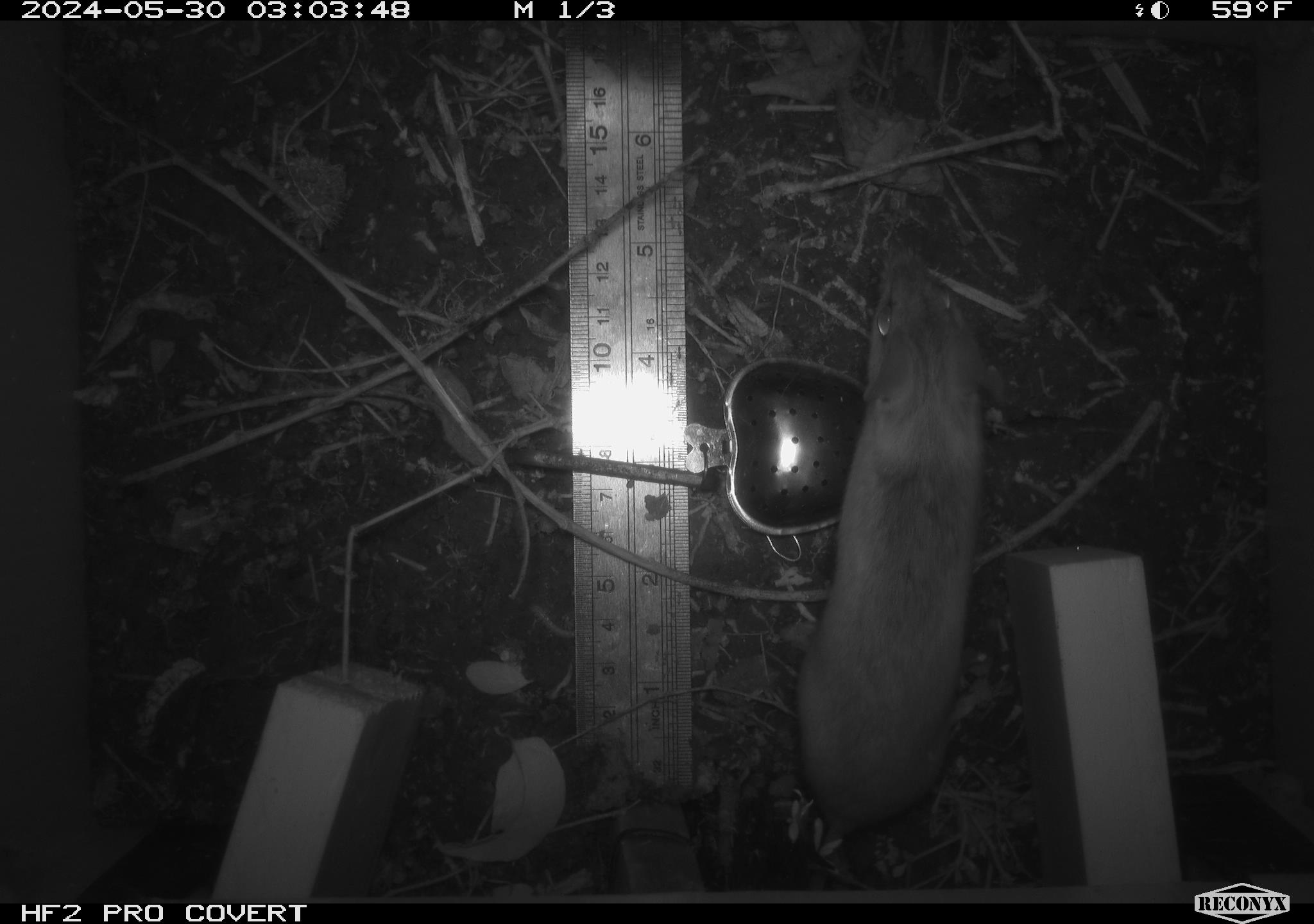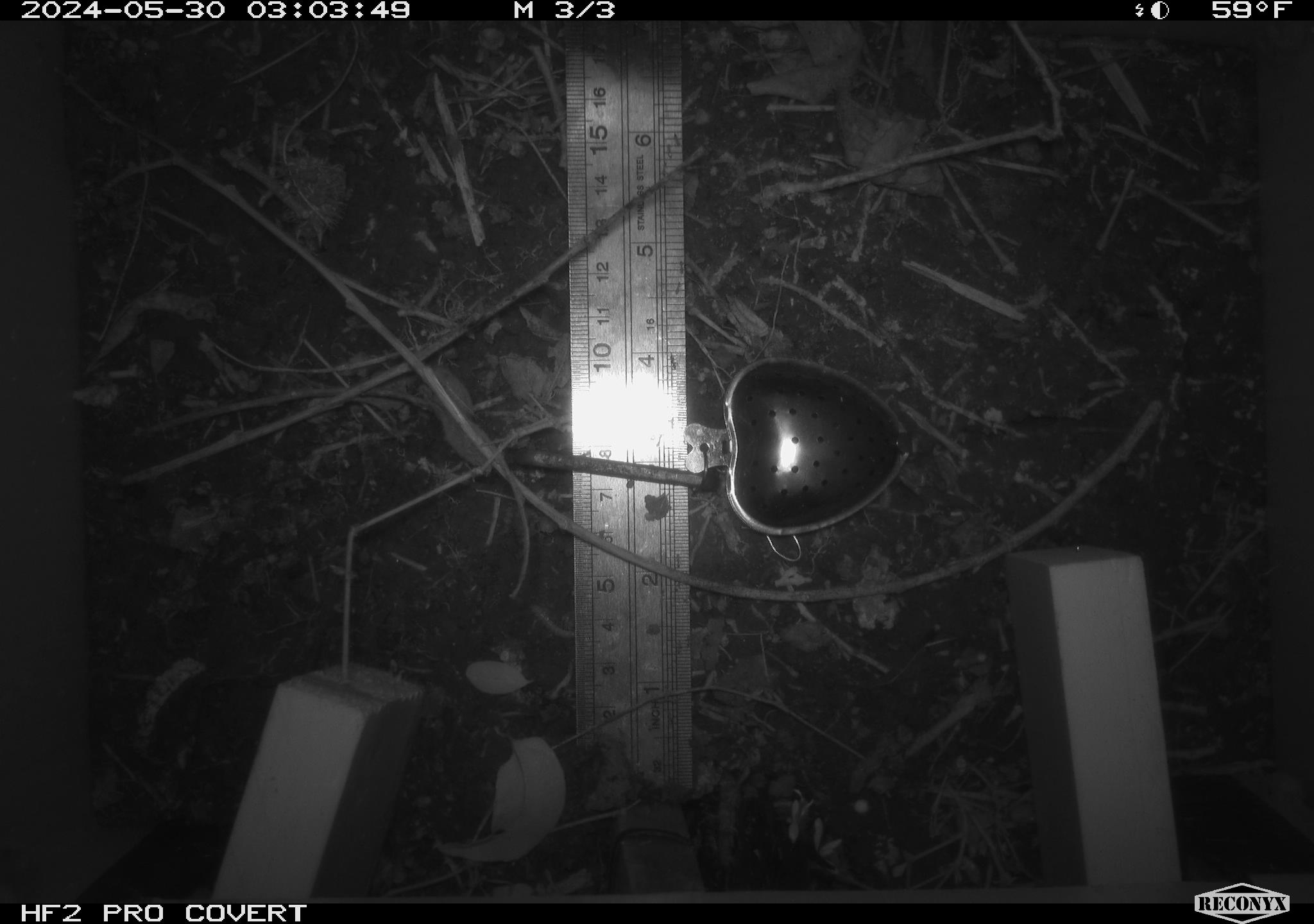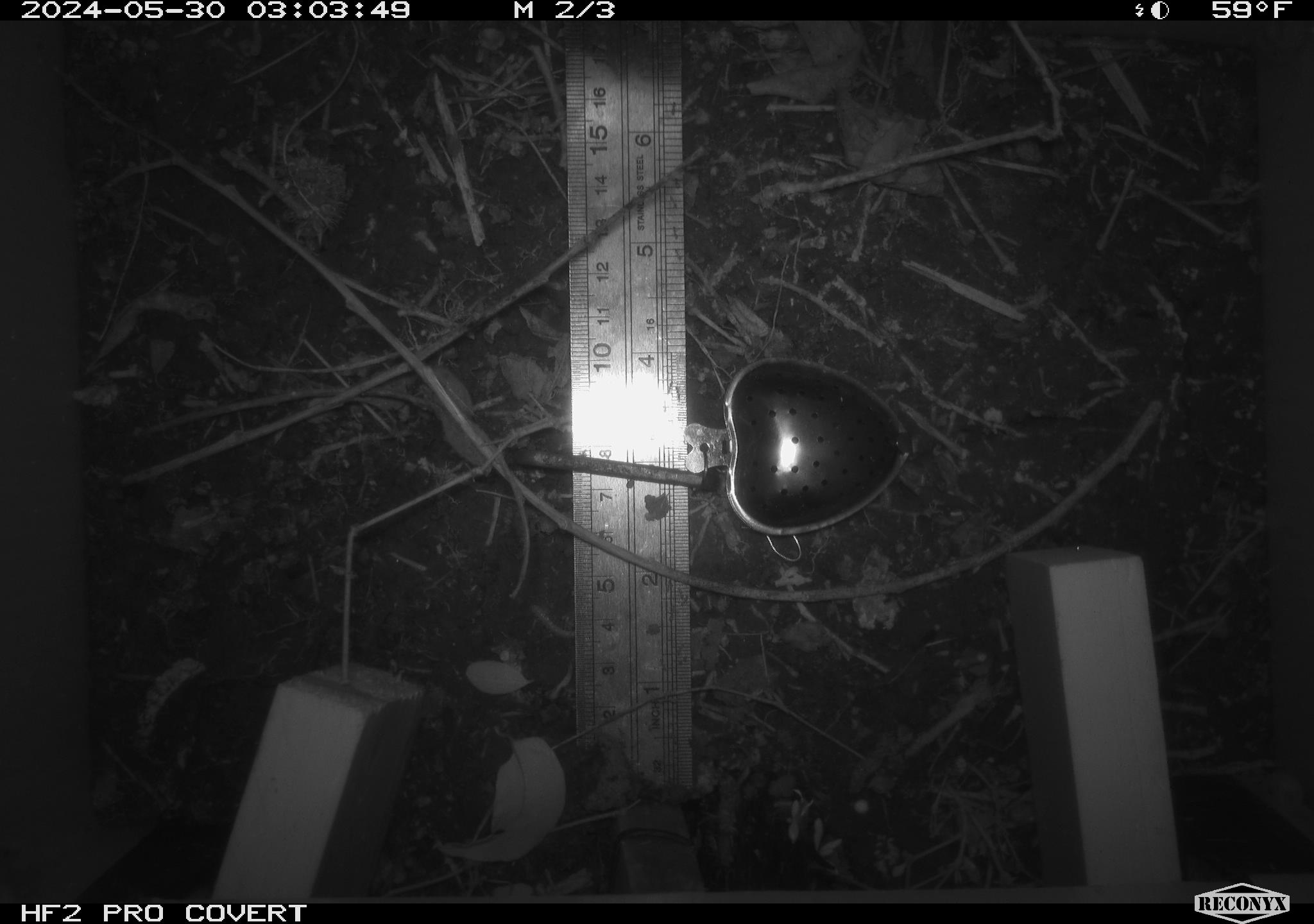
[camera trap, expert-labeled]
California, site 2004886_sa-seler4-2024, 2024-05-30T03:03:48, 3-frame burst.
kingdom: Animalia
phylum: Chordata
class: Mammalia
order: Rodentia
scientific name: Rodentia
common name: mouse species